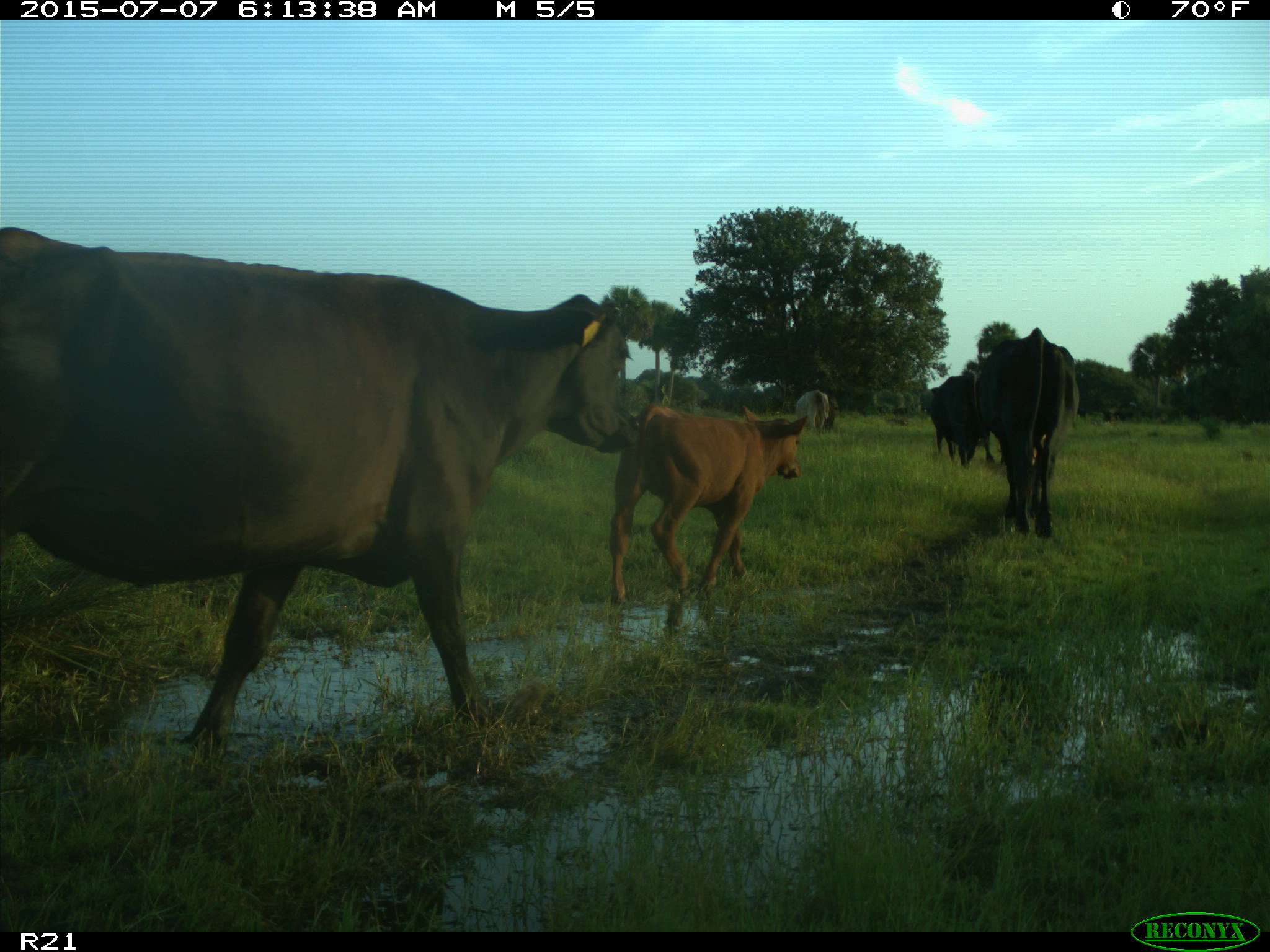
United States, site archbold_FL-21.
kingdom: Animalia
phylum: Chordata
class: Mammalia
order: Artiodactyla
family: Bovidae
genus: Bos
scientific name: Bos taurus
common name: domestic cow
Bos taurus (domestic cow).